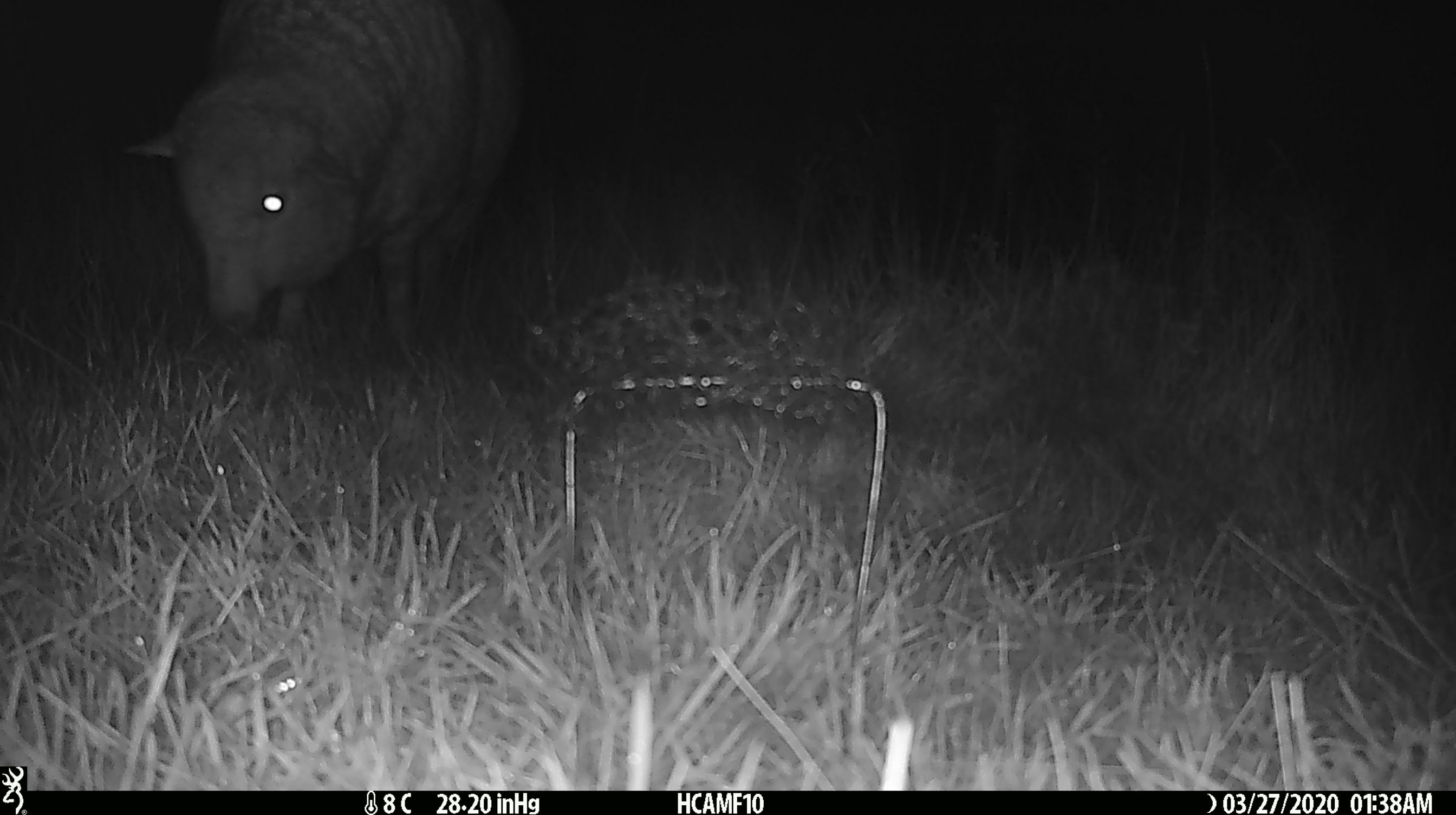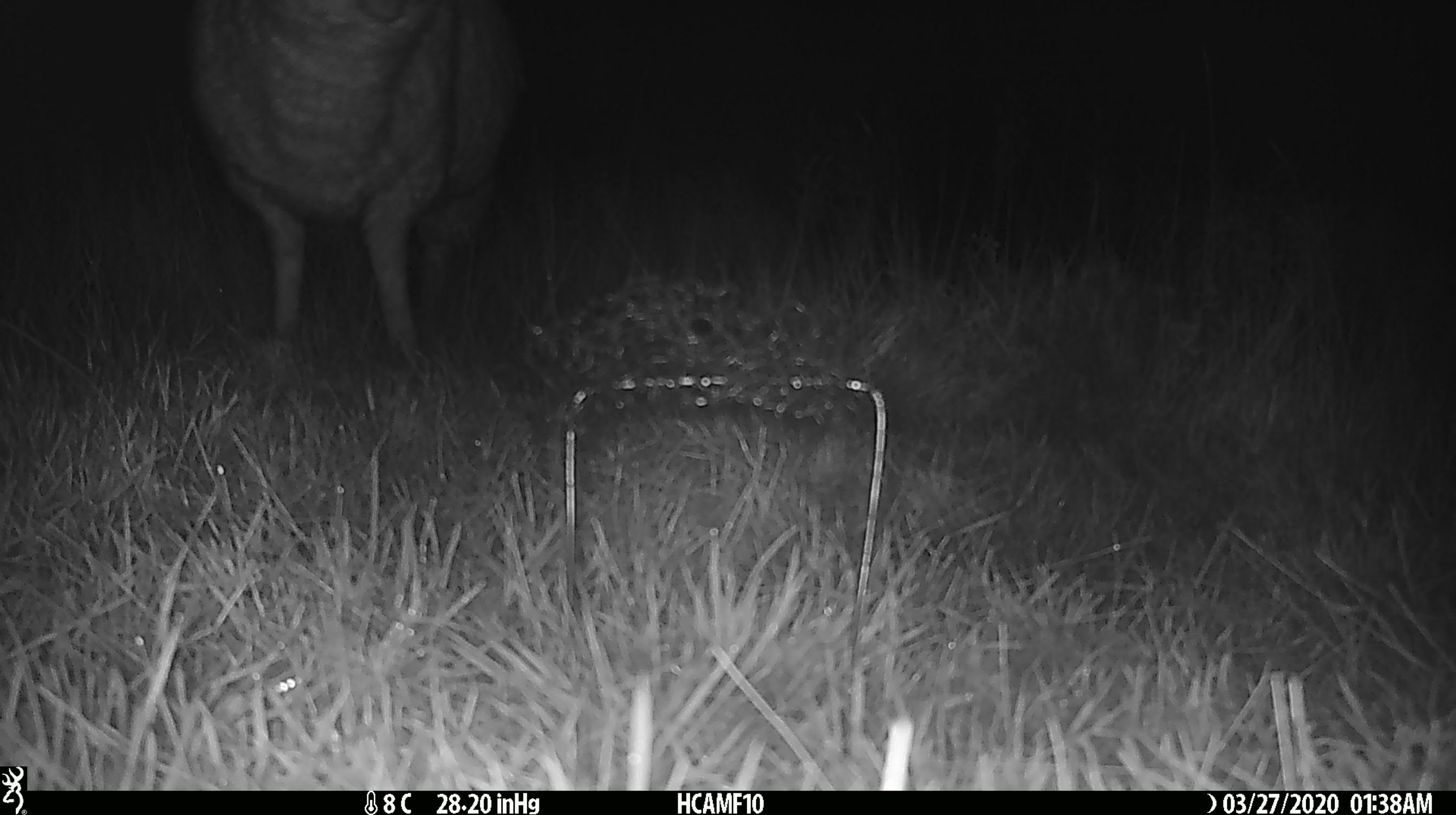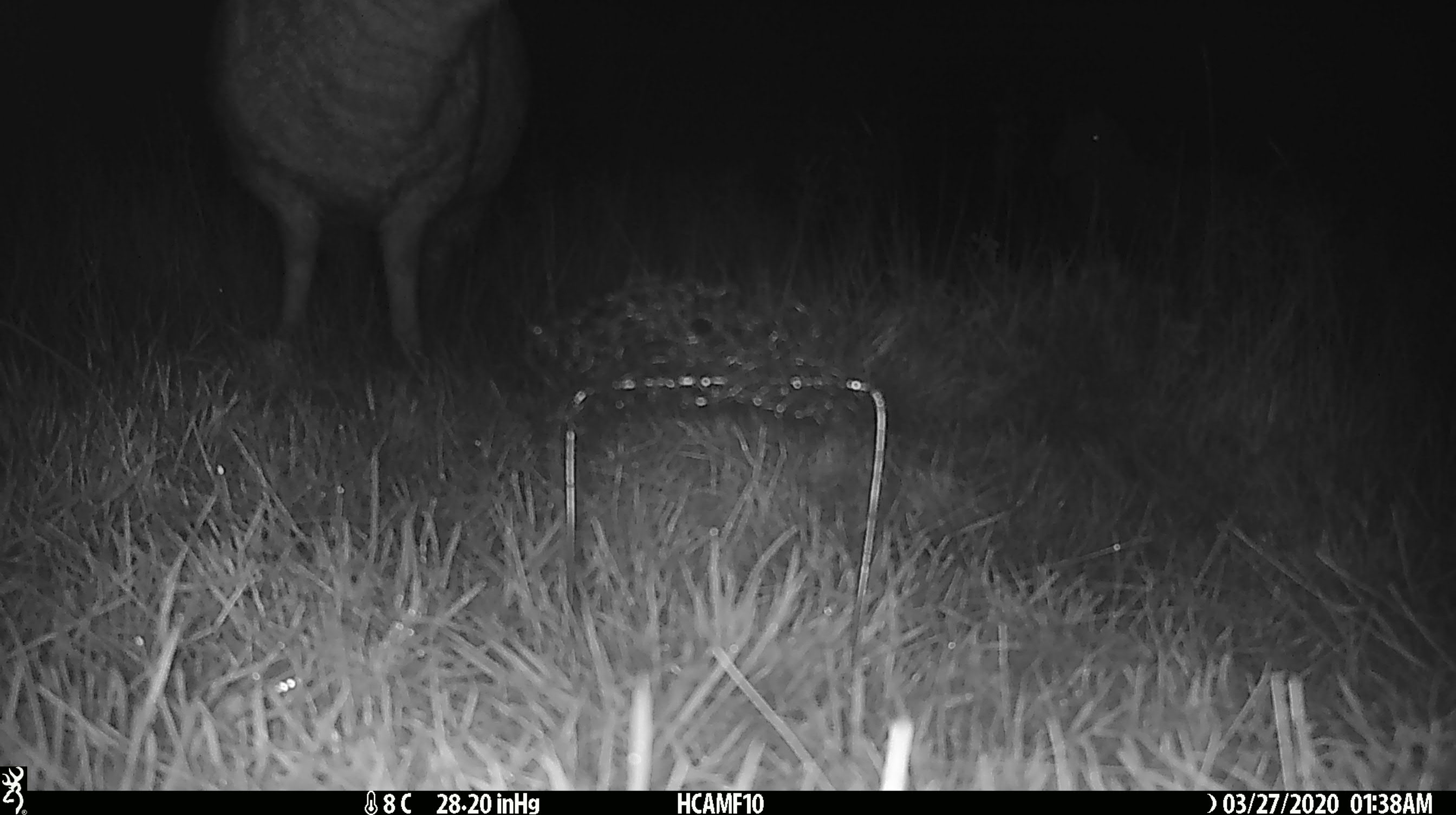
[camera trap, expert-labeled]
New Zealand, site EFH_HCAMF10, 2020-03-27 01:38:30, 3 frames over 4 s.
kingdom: Animalia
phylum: Chordata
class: Mammalia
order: Artiodactyla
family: Bovidae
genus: Ovis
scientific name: Ovis aries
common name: domestic sheep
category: sheep